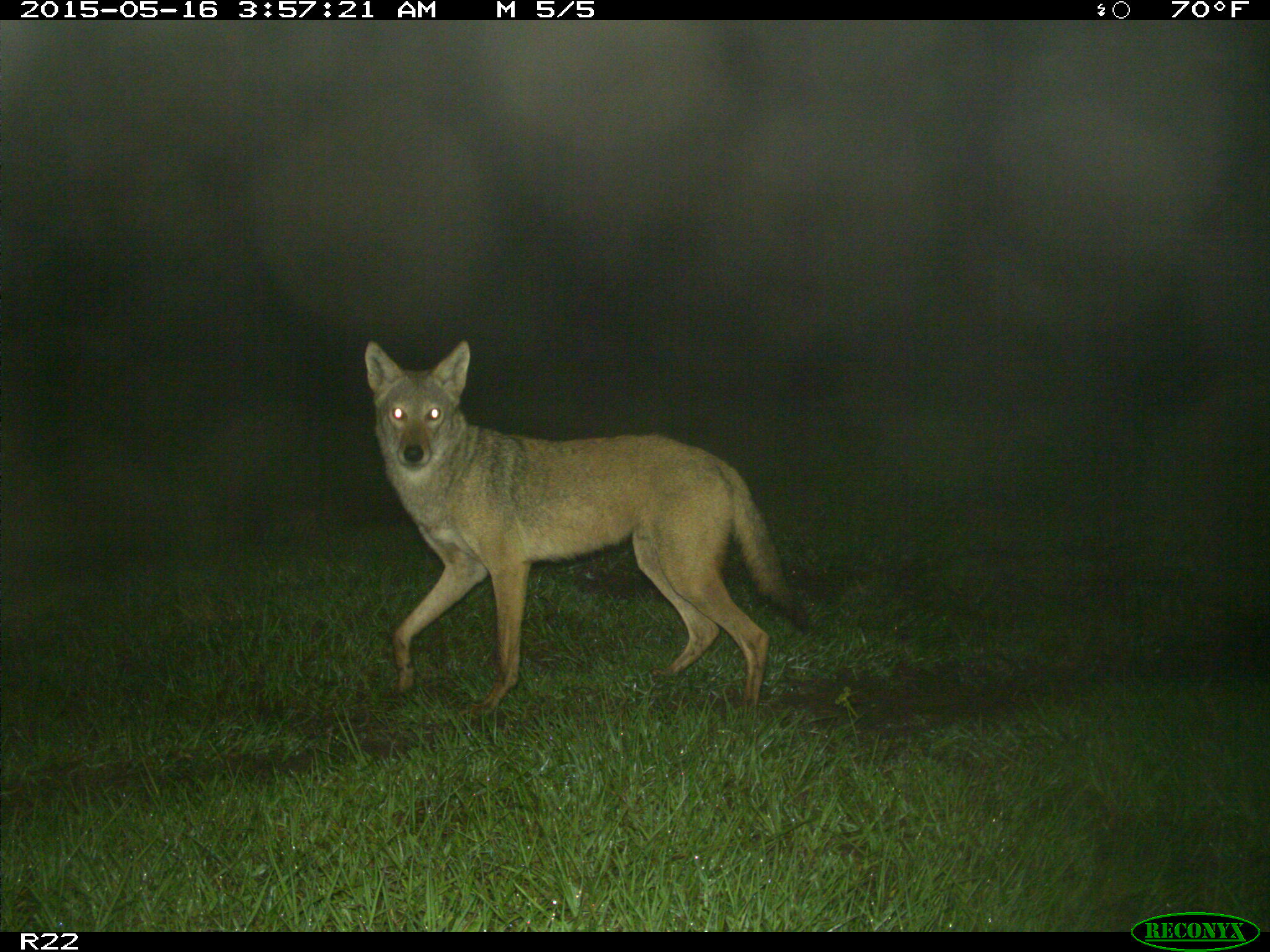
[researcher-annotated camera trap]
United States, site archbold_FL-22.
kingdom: Animalia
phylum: Chordata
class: Mammalia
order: Carnivora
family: Canidae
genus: Canis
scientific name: Canis latrans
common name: coyote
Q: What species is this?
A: Canis latrans (coyote).